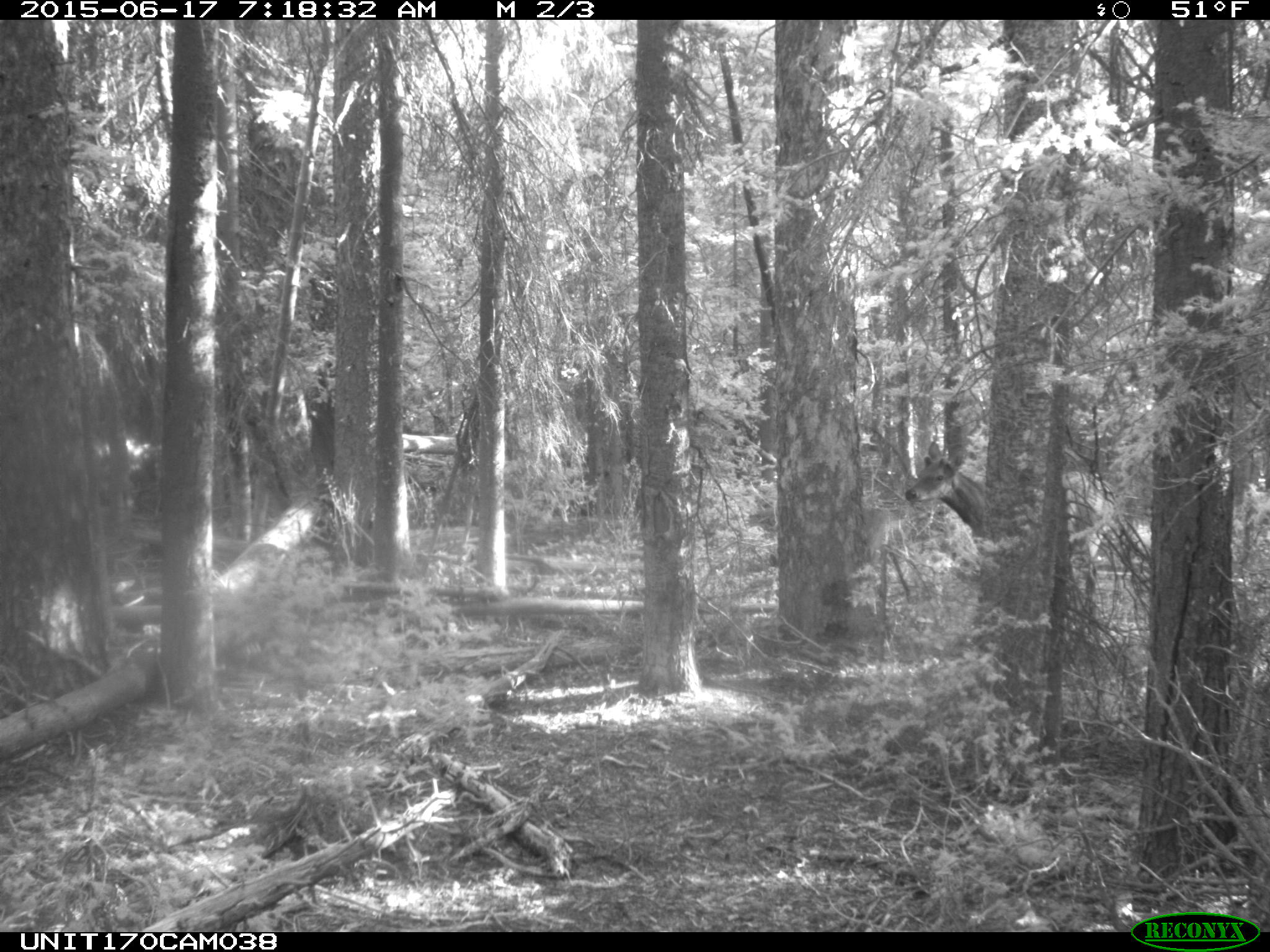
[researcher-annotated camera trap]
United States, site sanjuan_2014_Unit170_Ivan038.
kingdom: Animalia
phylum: Chordata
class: Mammalia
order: Artiodactyla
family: Cervidae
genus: Cervus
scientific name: Cervus elaphus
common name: red deer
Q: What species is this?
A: Cervus elaphus (red deer).